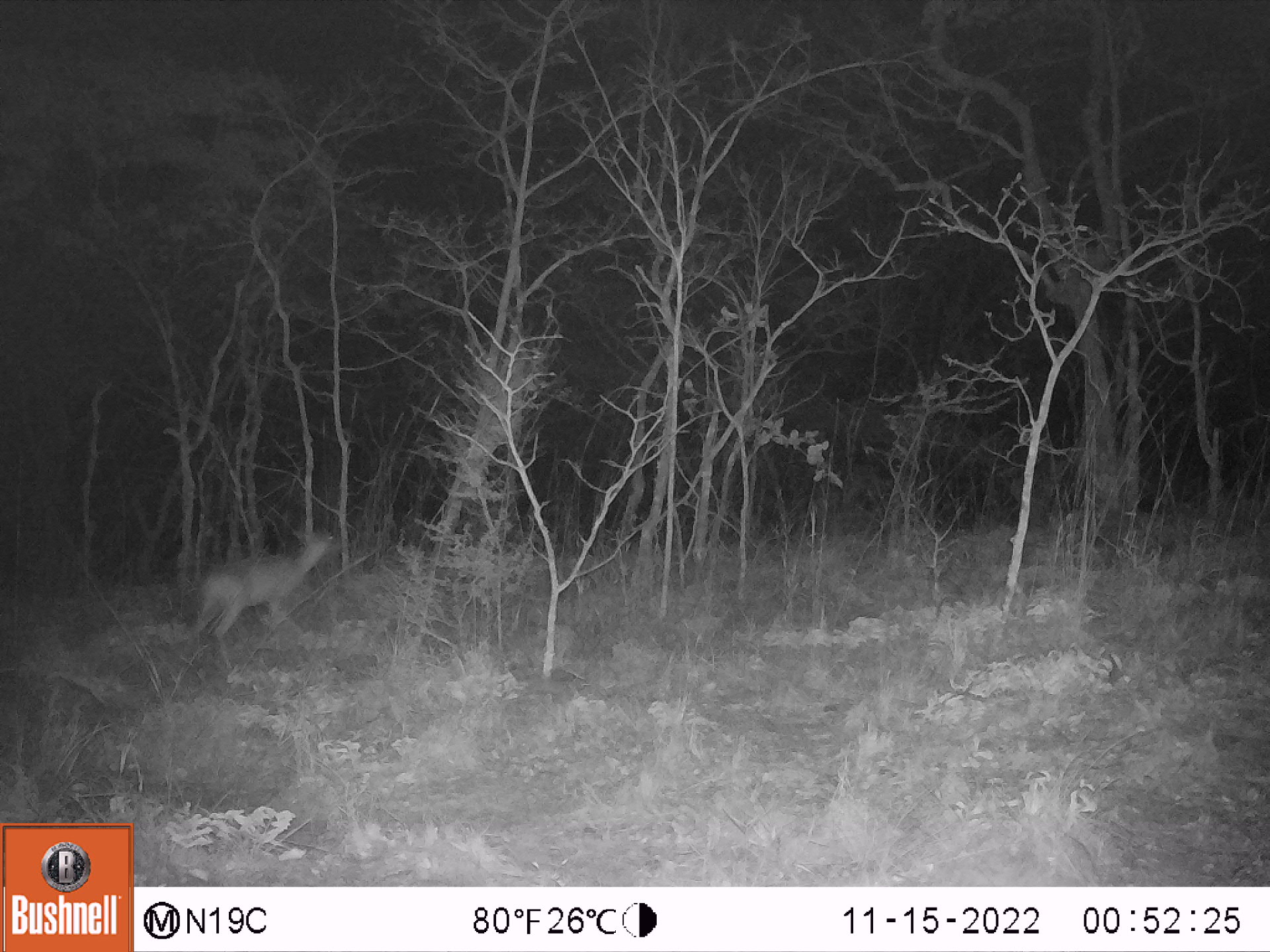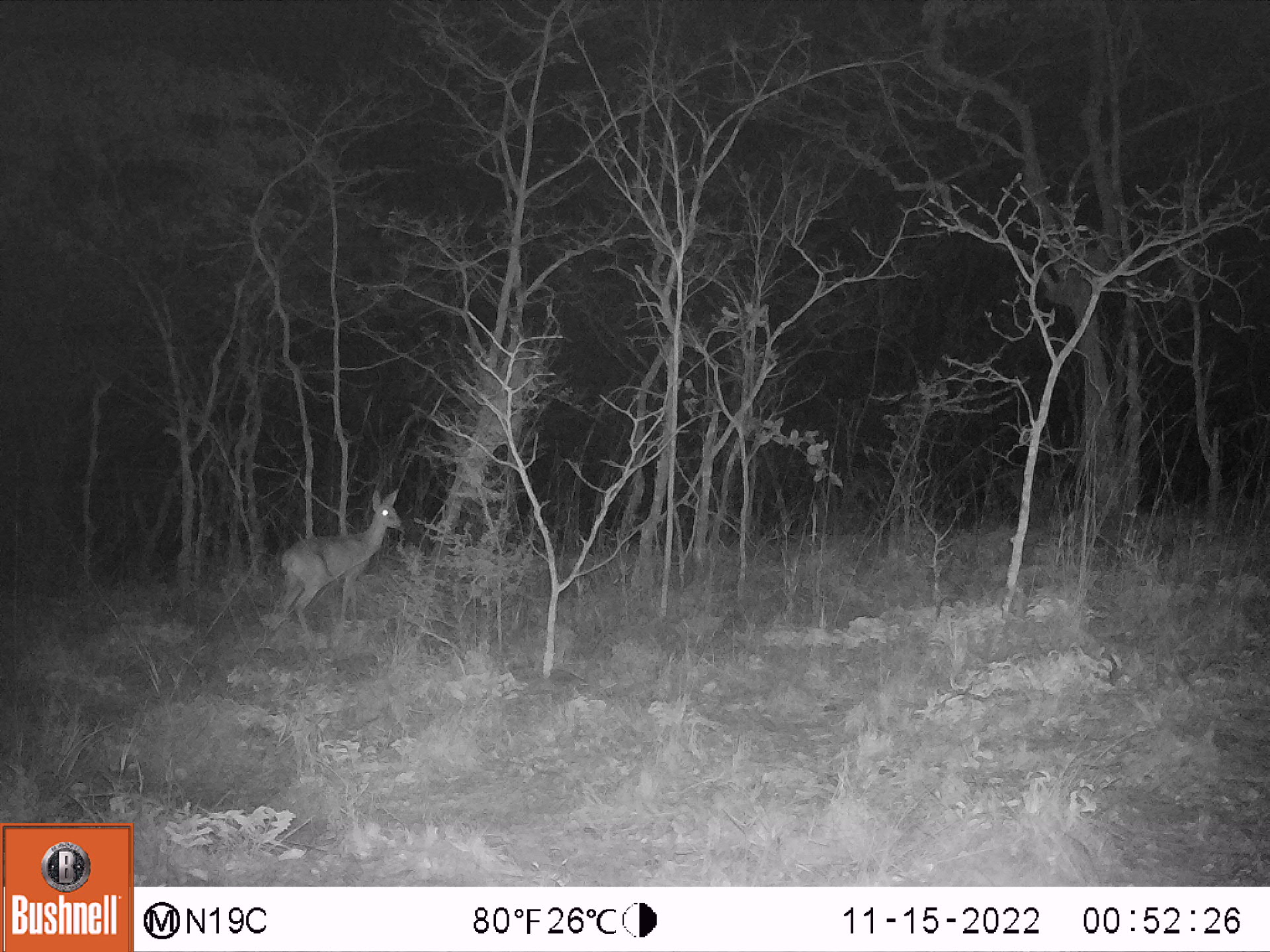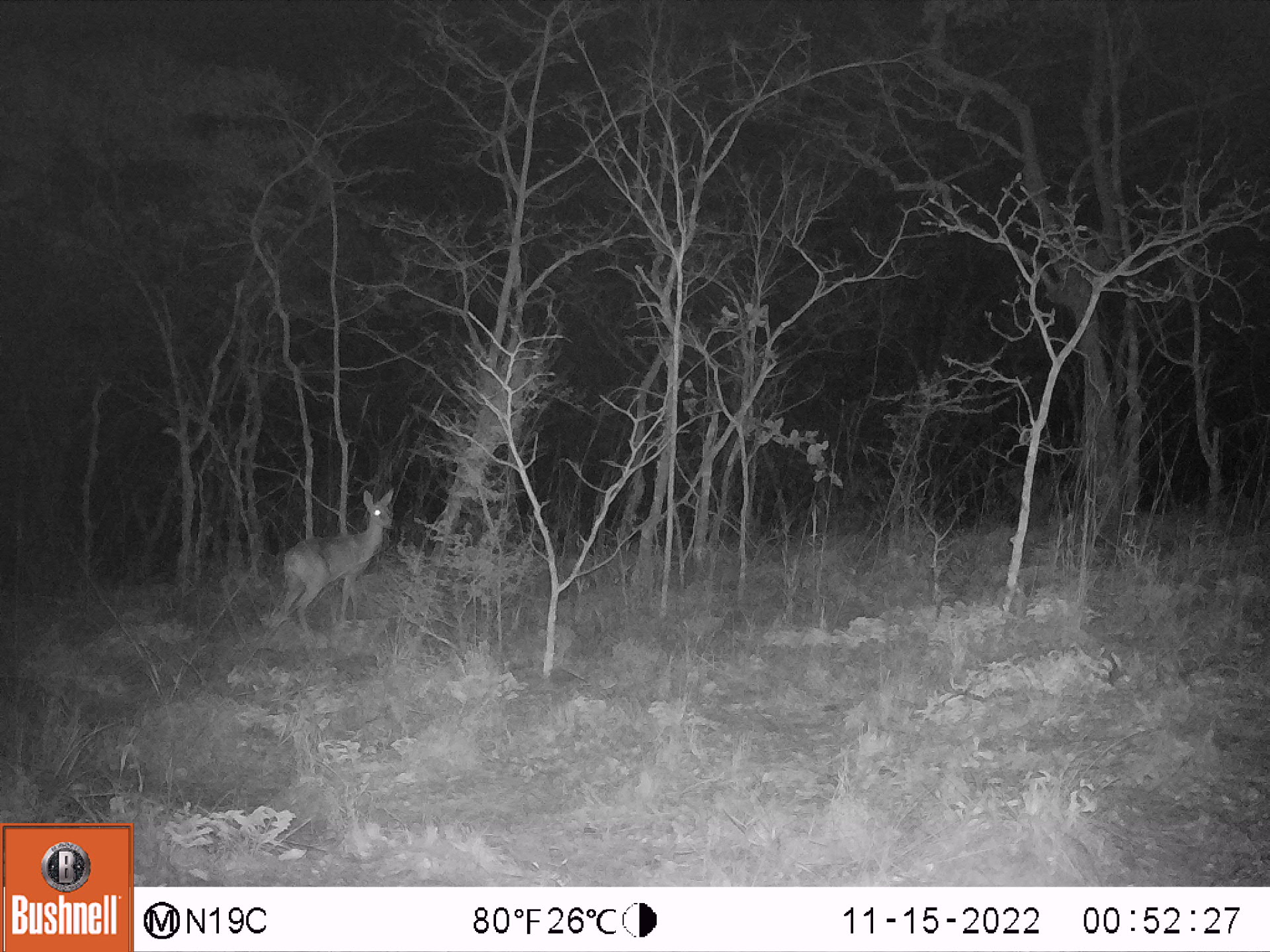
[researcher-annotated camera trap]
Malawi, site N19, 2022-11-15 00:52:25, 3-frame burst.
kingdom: Animalia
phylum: Chordata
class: Mammalia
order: Artiodactyla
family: Bovidae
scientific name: Antilopinae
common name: small antelope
Small antelope (Antilopinae), count 1.